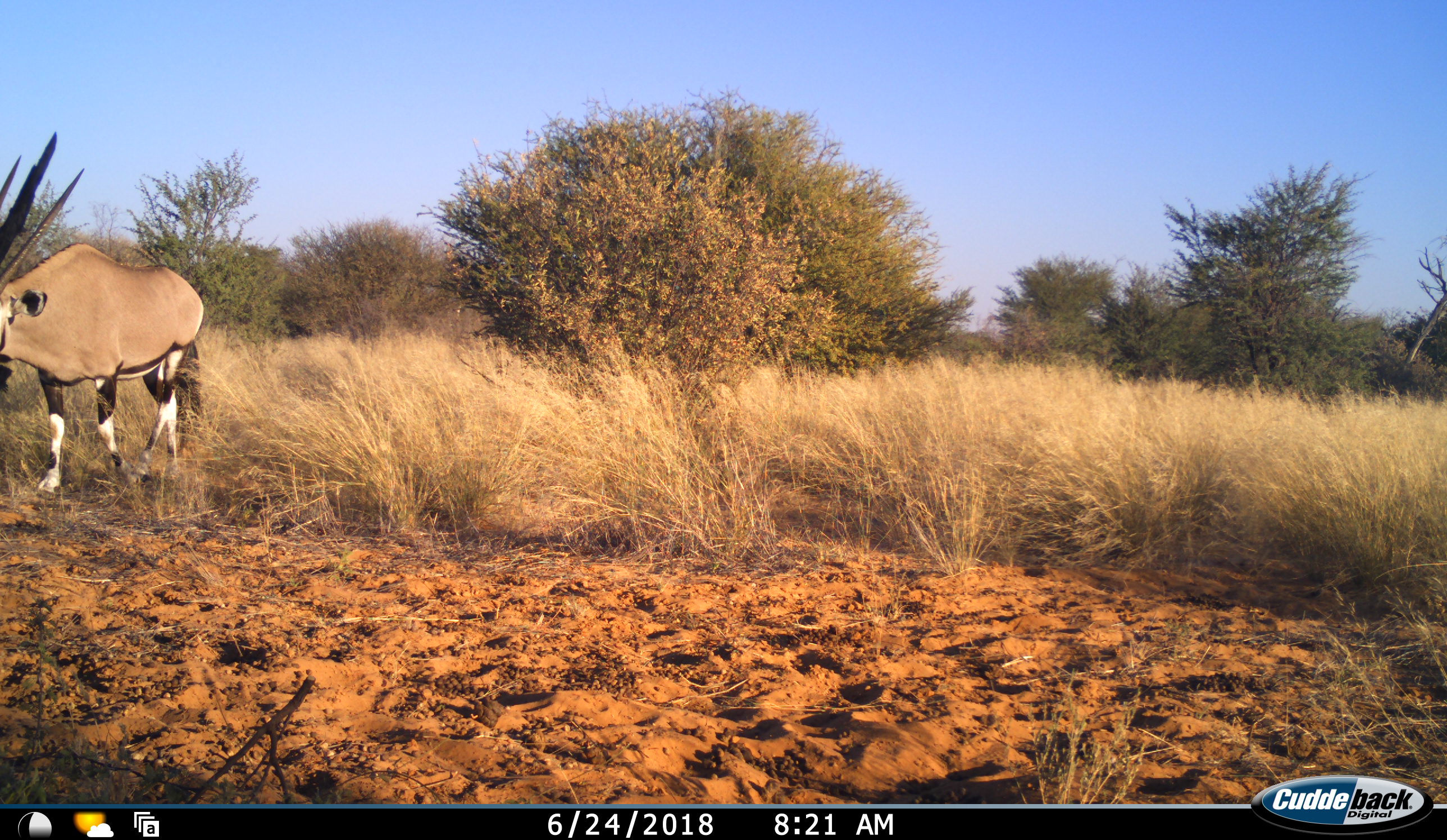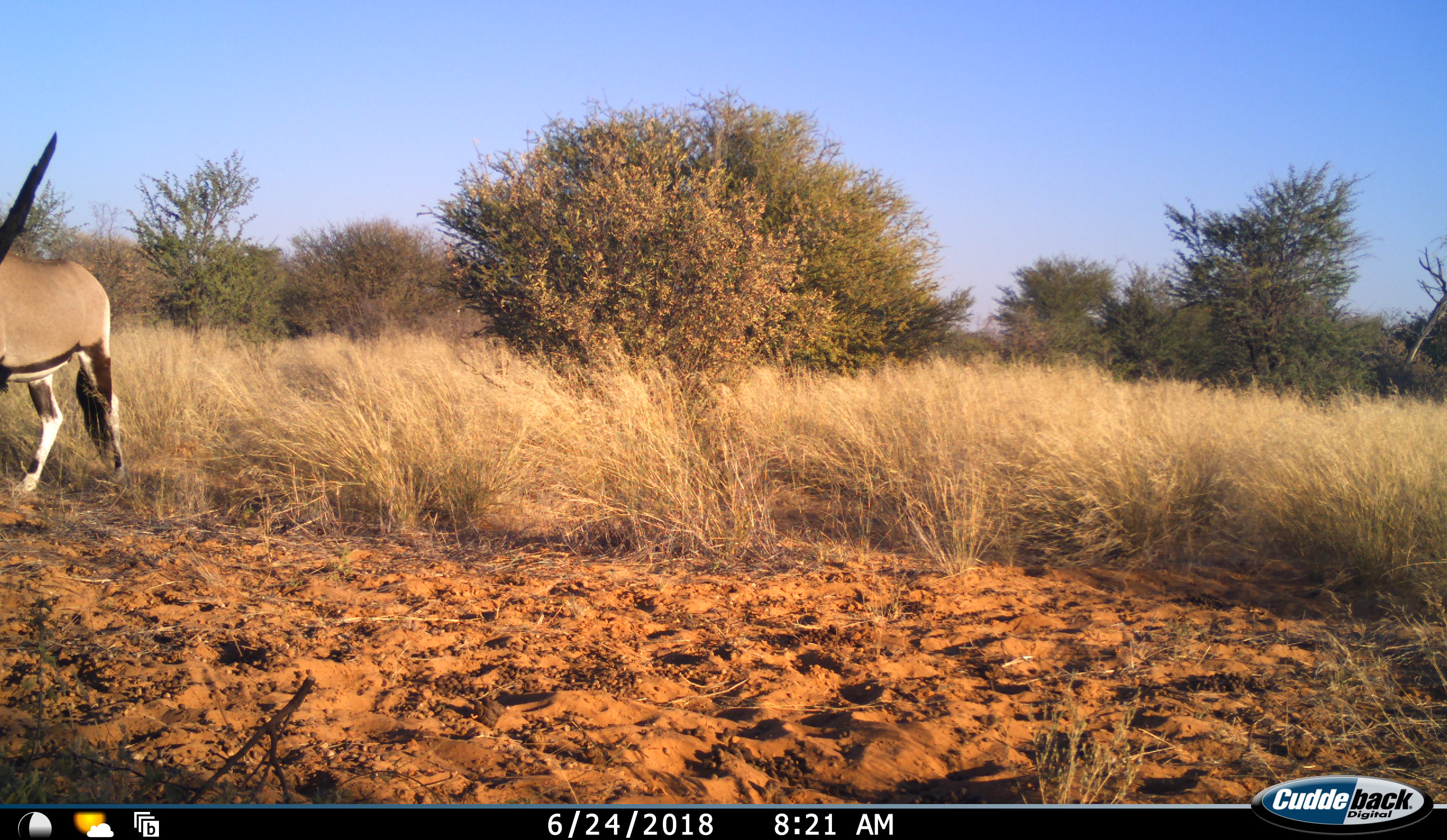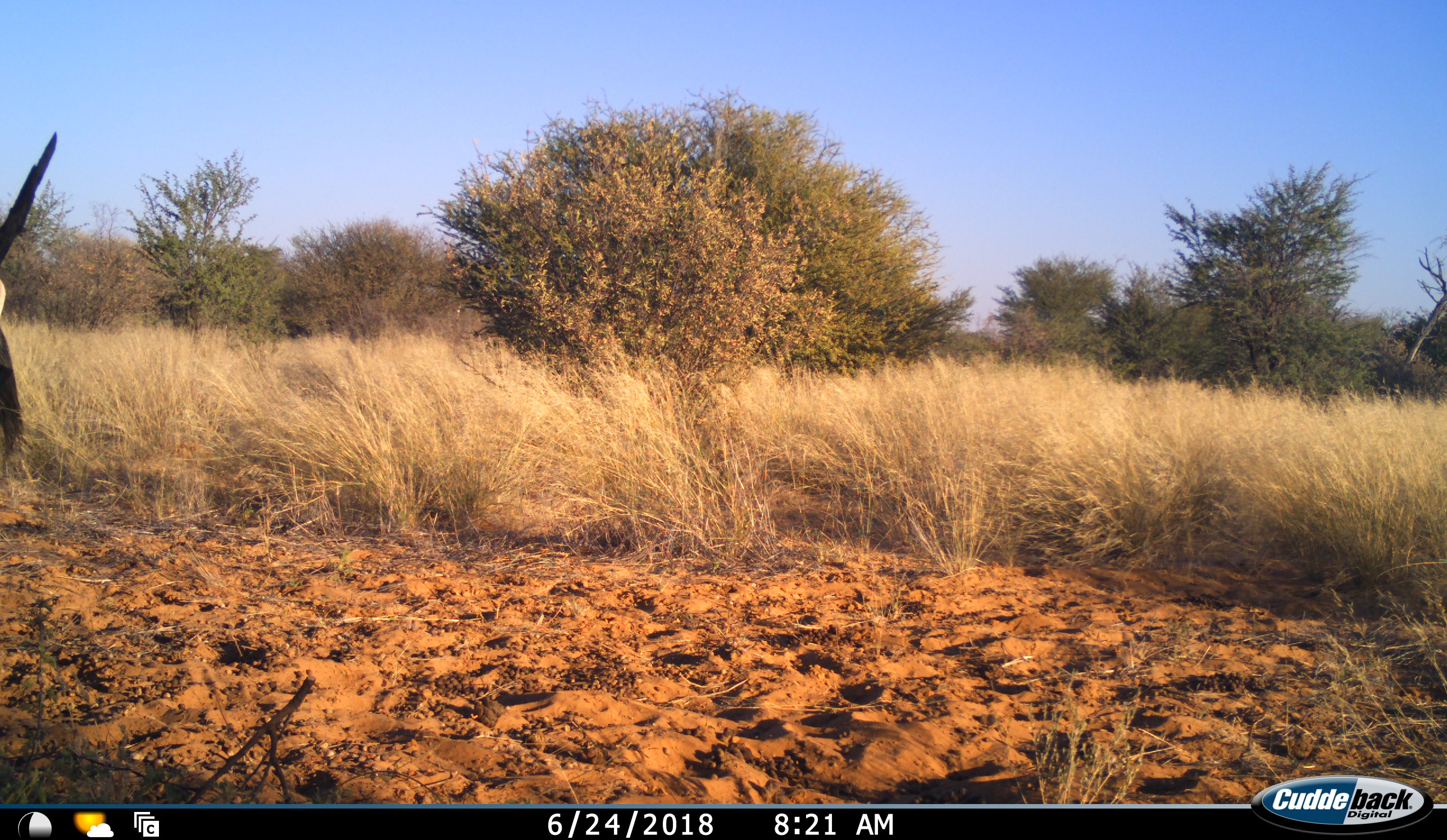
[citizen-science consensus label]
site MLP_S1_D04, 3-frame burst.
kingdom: Animalia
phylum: Chordata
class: Mammalia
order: Artiodactyla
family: Bovidae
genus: Oryx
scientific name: Oryx gazella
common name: gemsbok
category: oryx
Oryx (gemsbok) (Oryx gazella), count 1. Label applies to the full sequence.